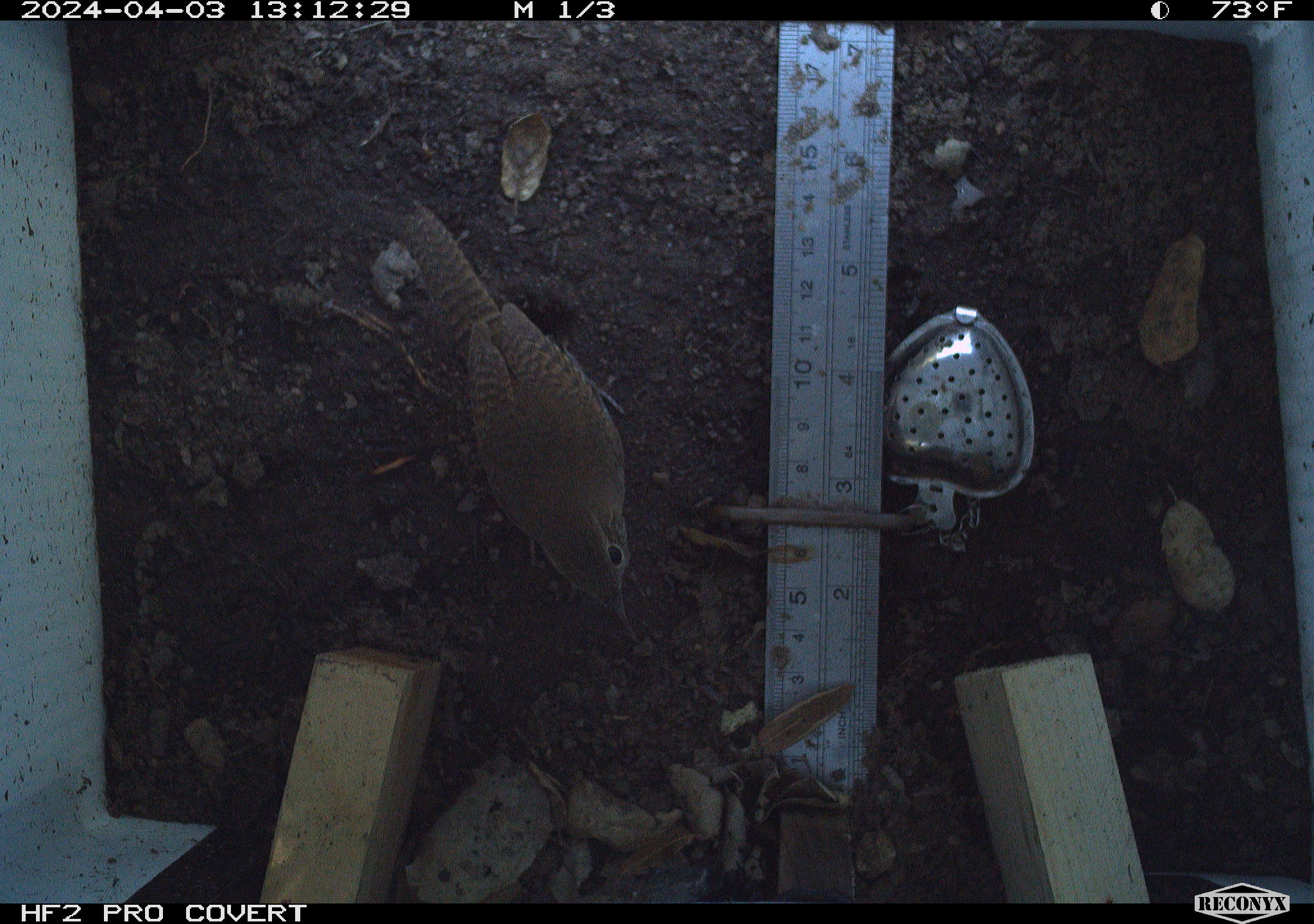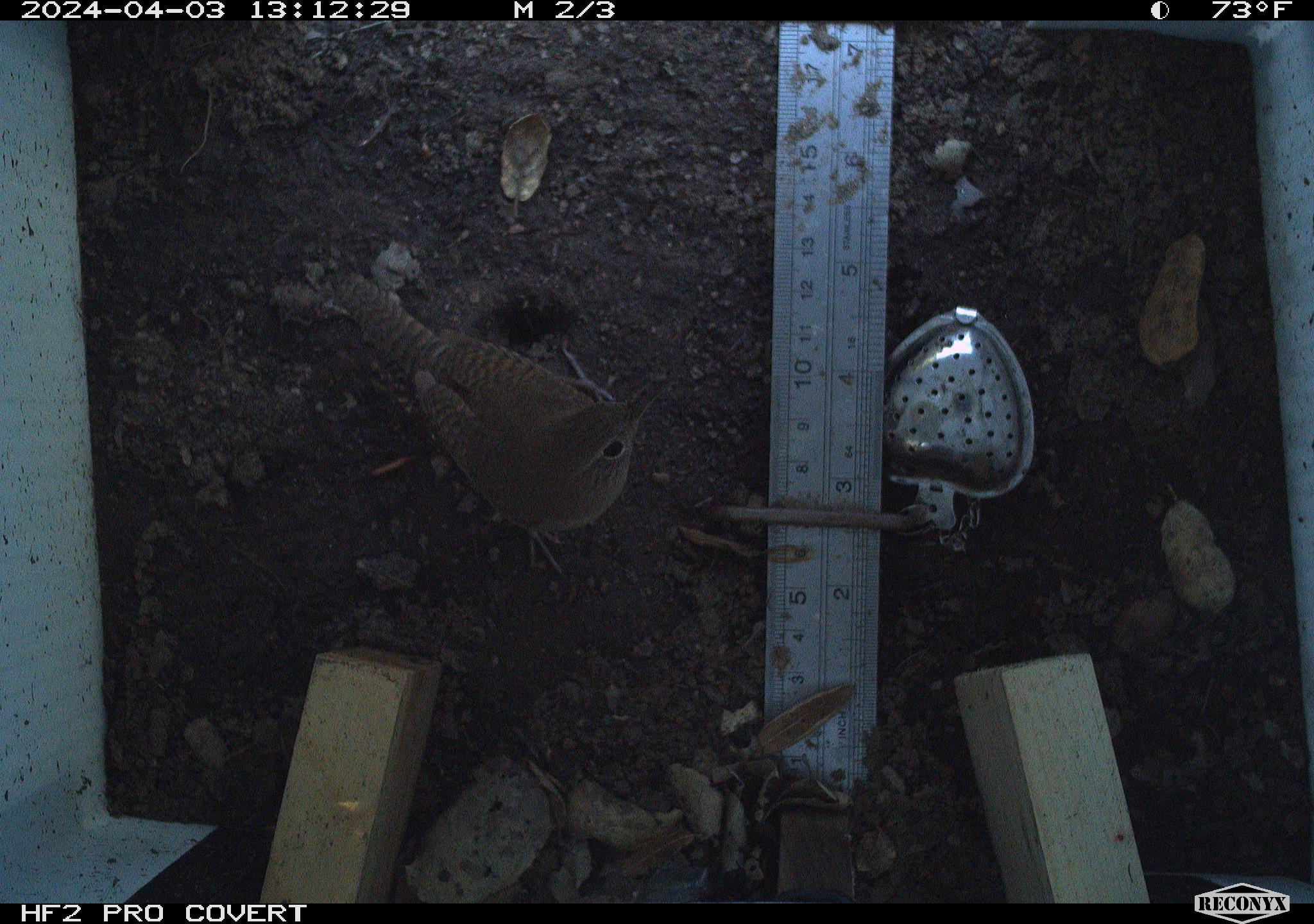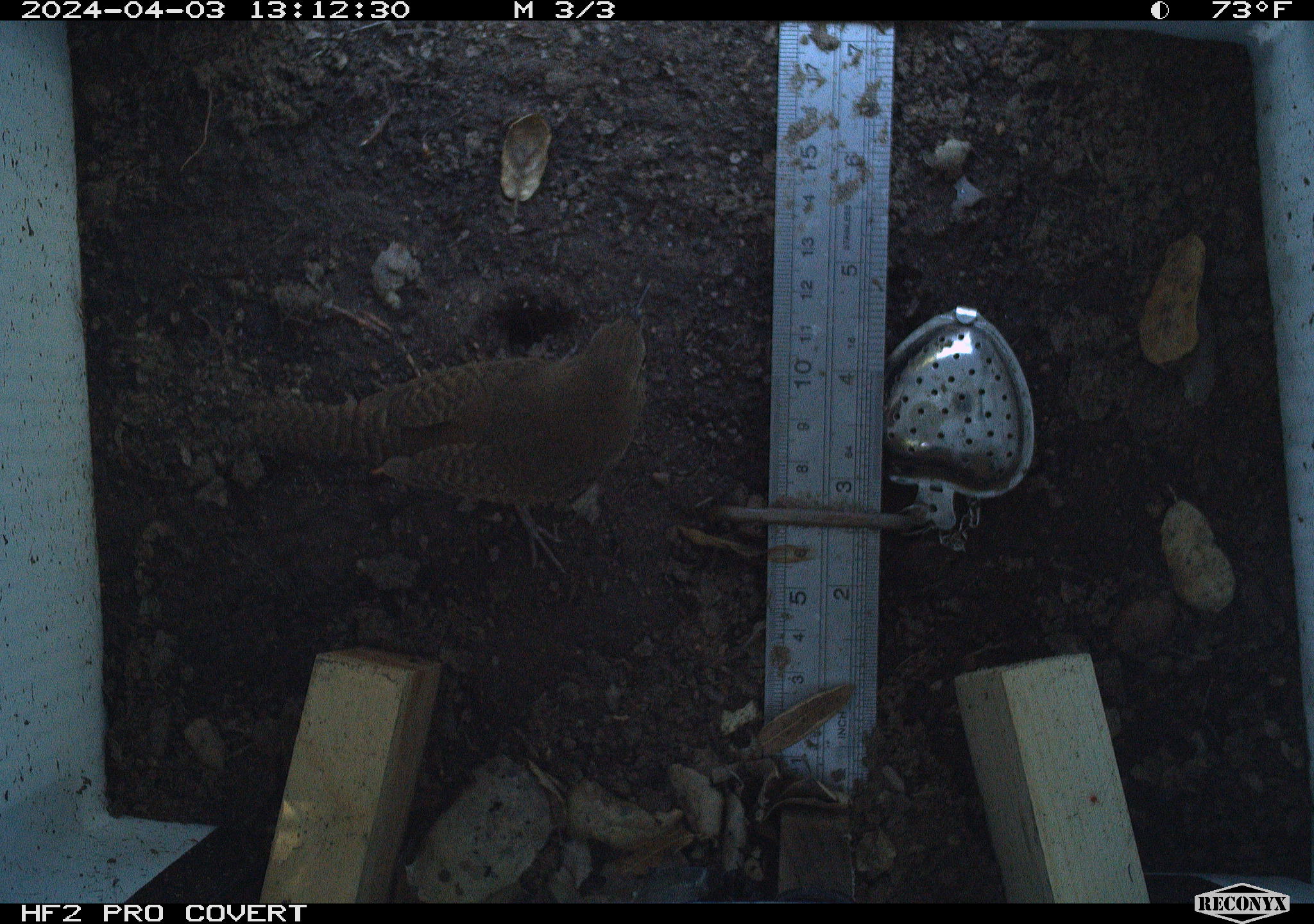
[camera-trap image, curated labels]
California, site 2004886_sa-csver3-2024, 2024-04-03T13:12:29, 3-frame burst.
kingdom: Animalia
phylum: Chordata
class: Aves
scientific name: Aves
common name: bird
Bird (Aves).